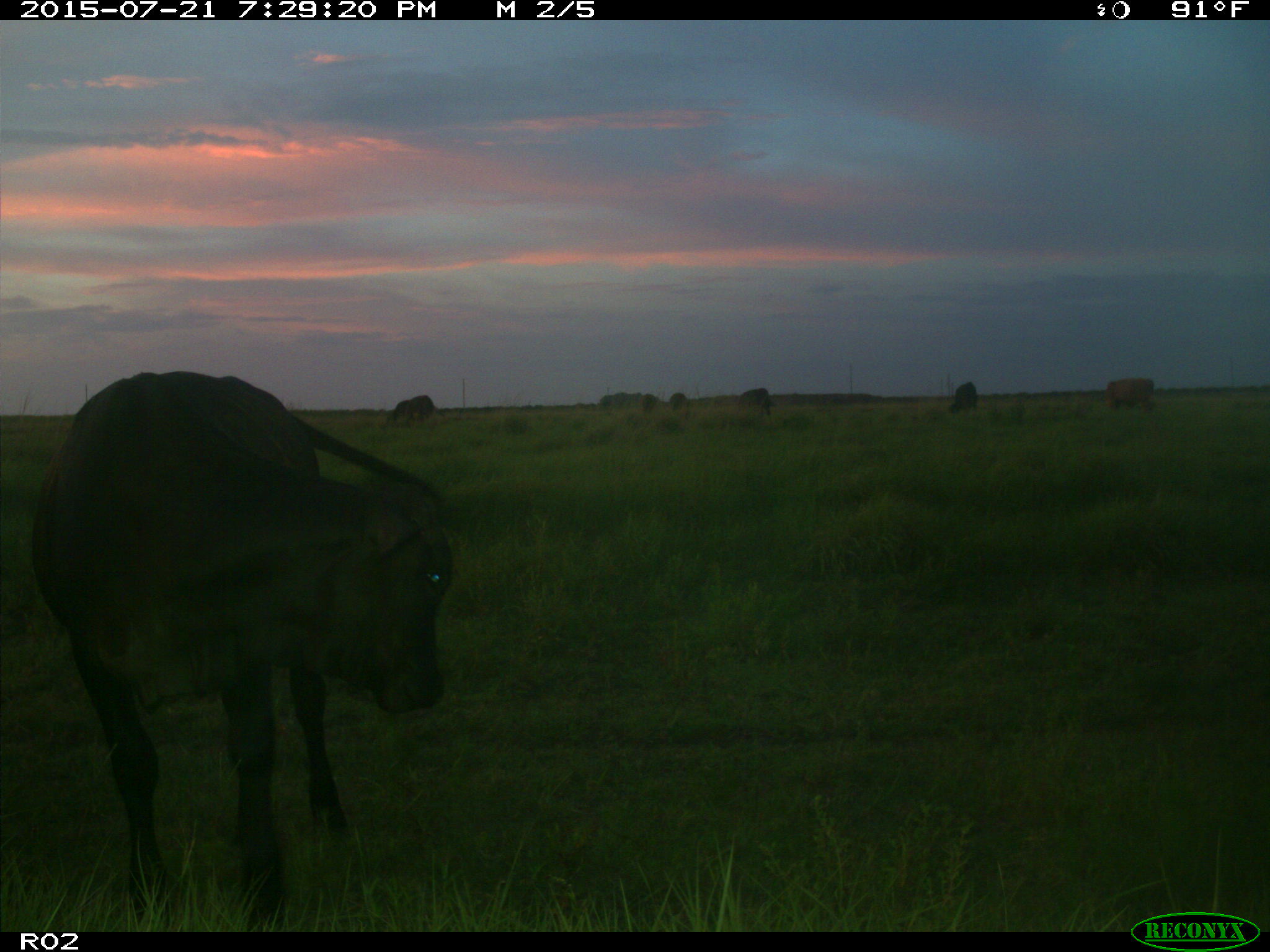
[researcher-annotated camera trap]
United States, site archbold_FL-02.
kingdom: Animalia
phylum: Chordata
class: Mammalia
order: Artiodactyla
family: Bovidae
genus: Bos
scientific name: Bos taurus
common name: domestic cow